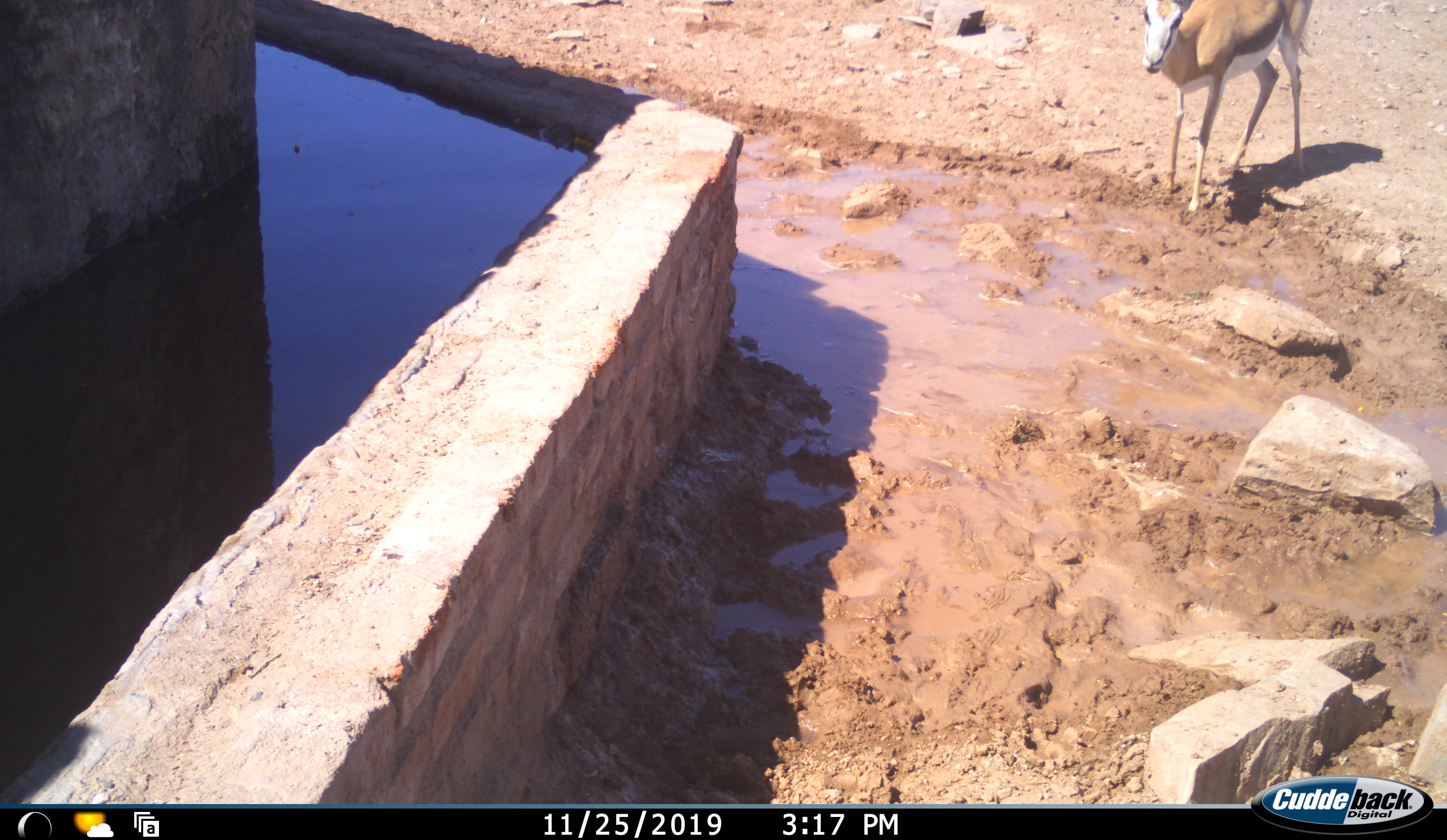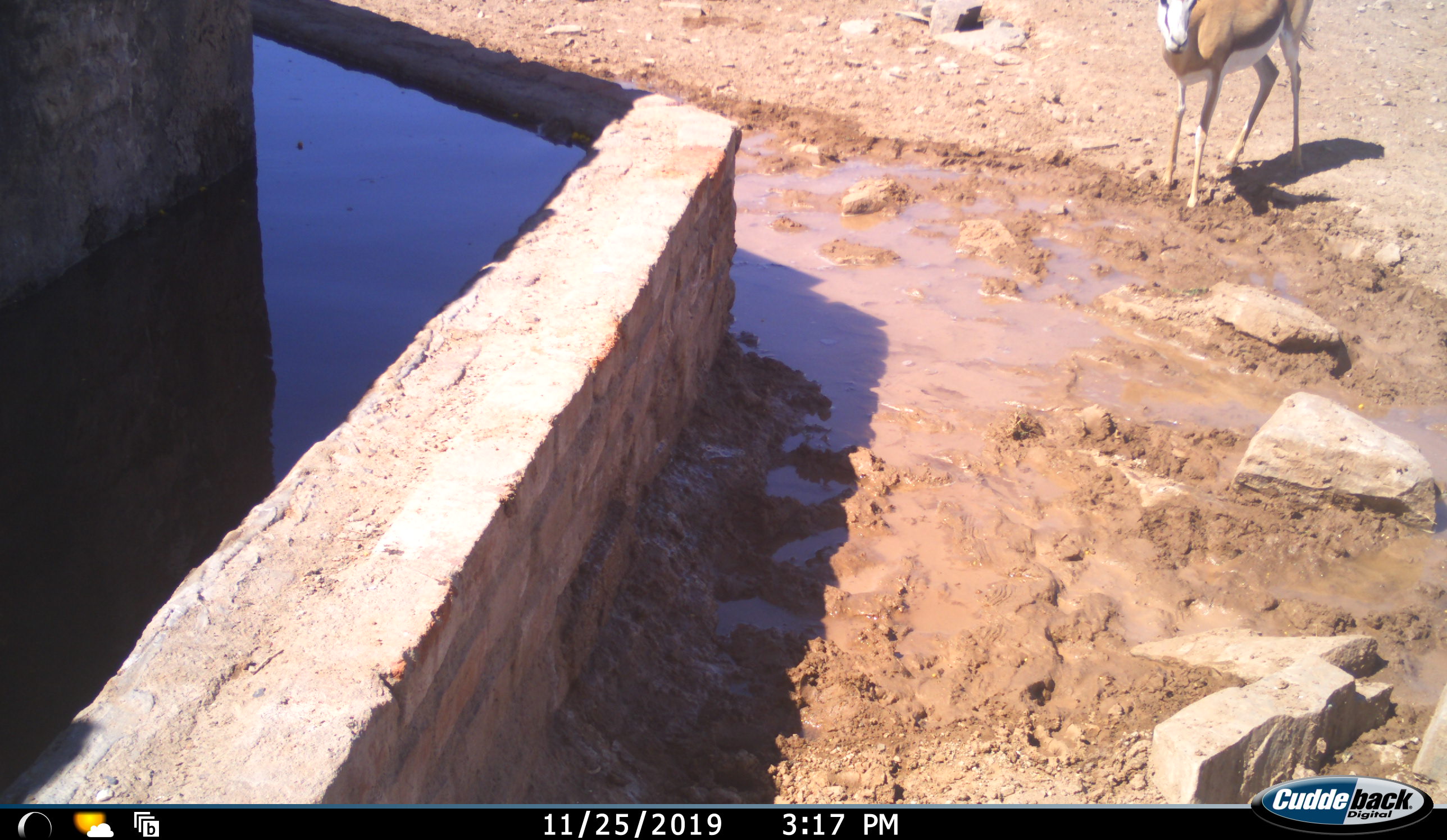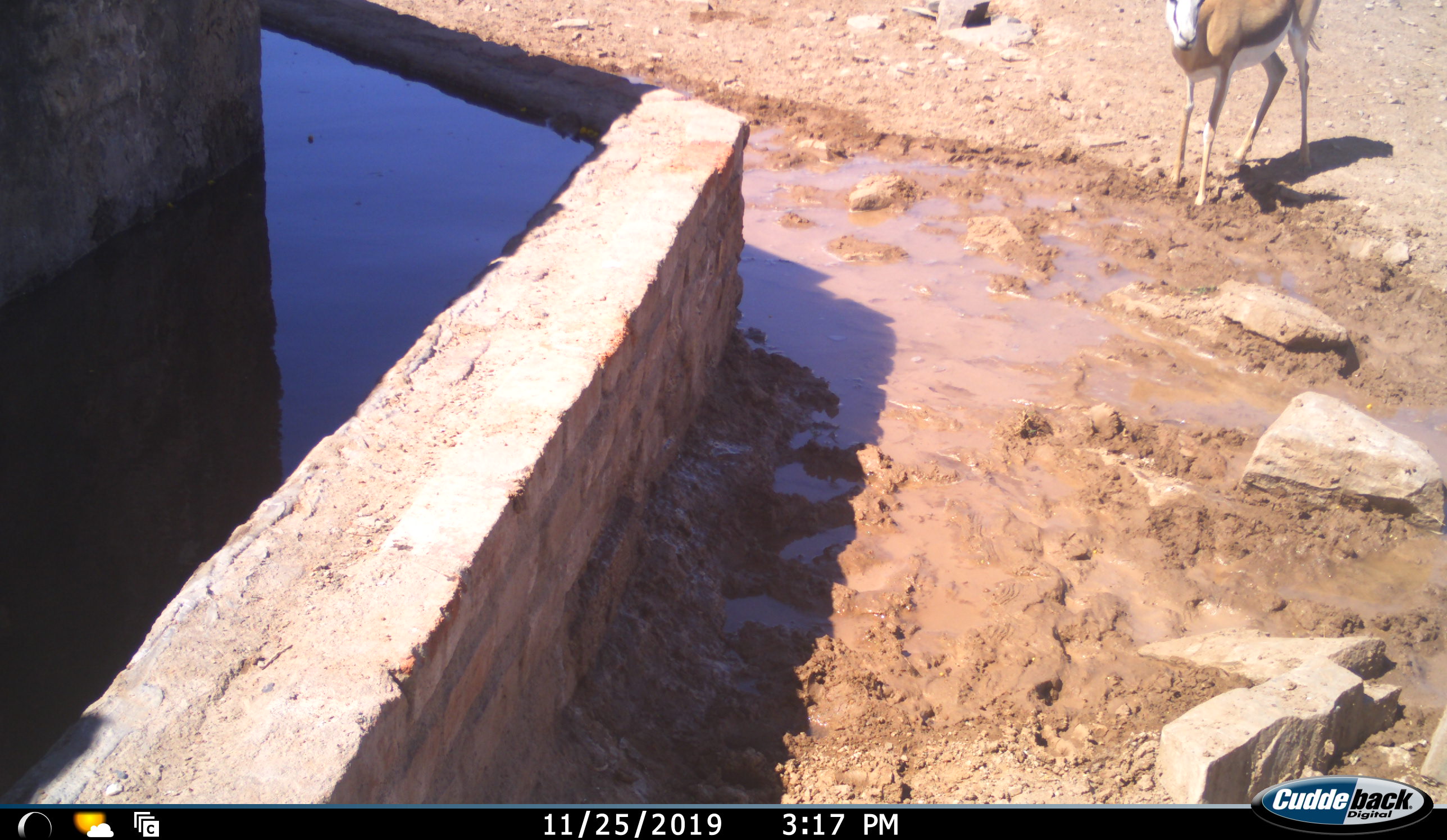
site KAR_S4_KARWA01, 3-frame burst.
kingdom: Animalia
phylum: Chordata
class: Mammalia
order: Artiodactyla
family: Bovidae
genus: Antidorcas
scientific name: Antidorcas marsupialis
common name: springbok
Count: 1.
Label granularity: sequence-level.